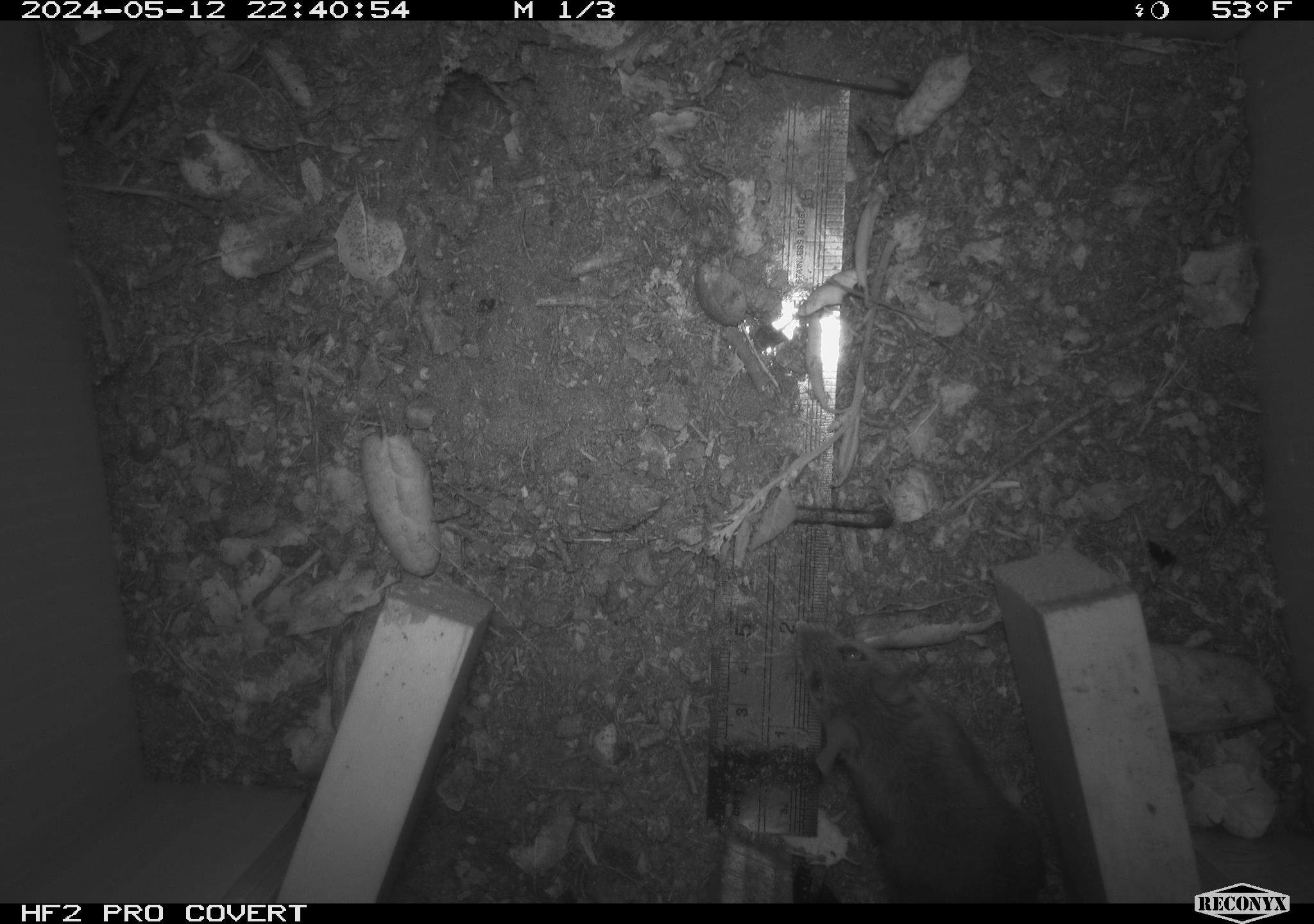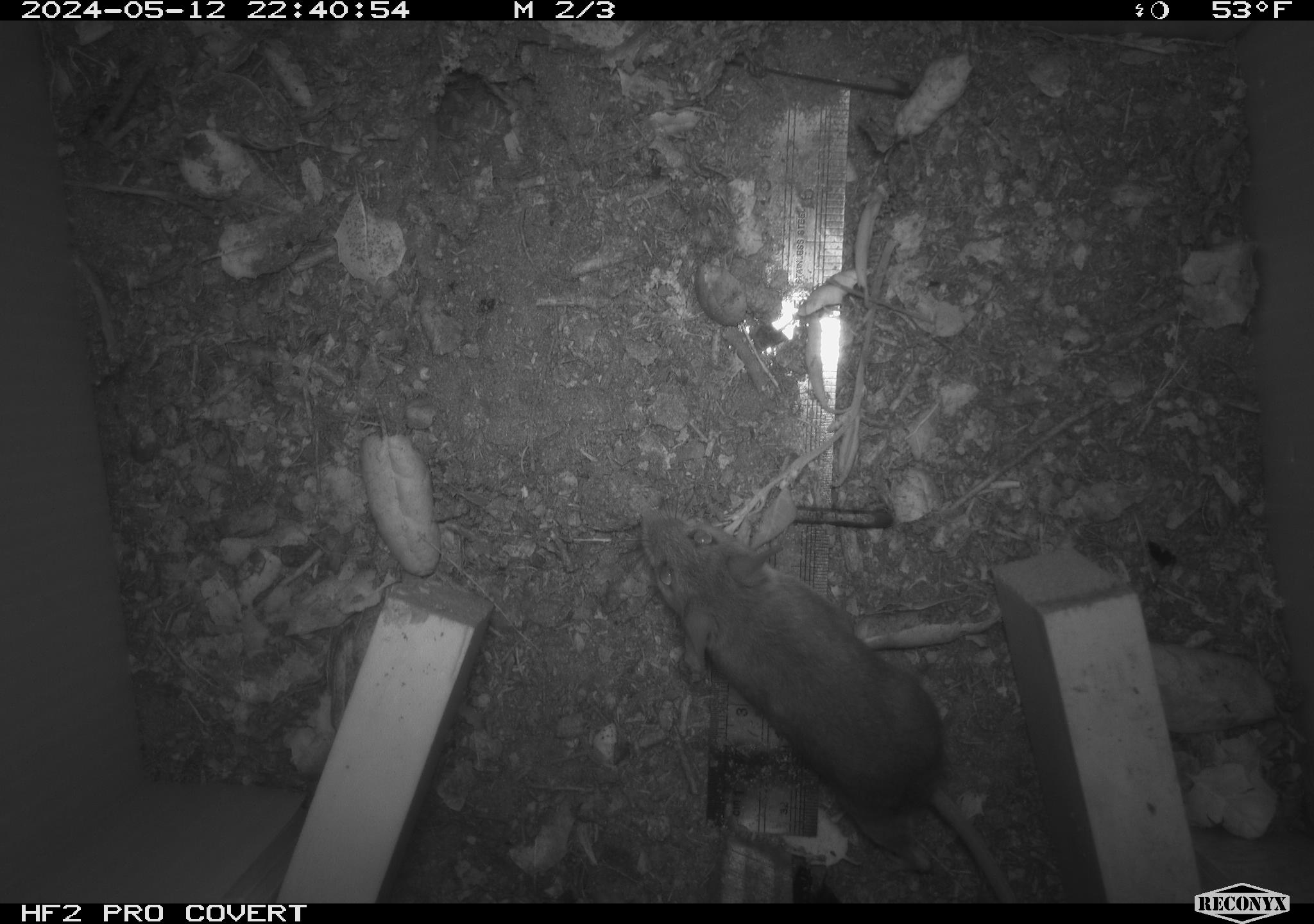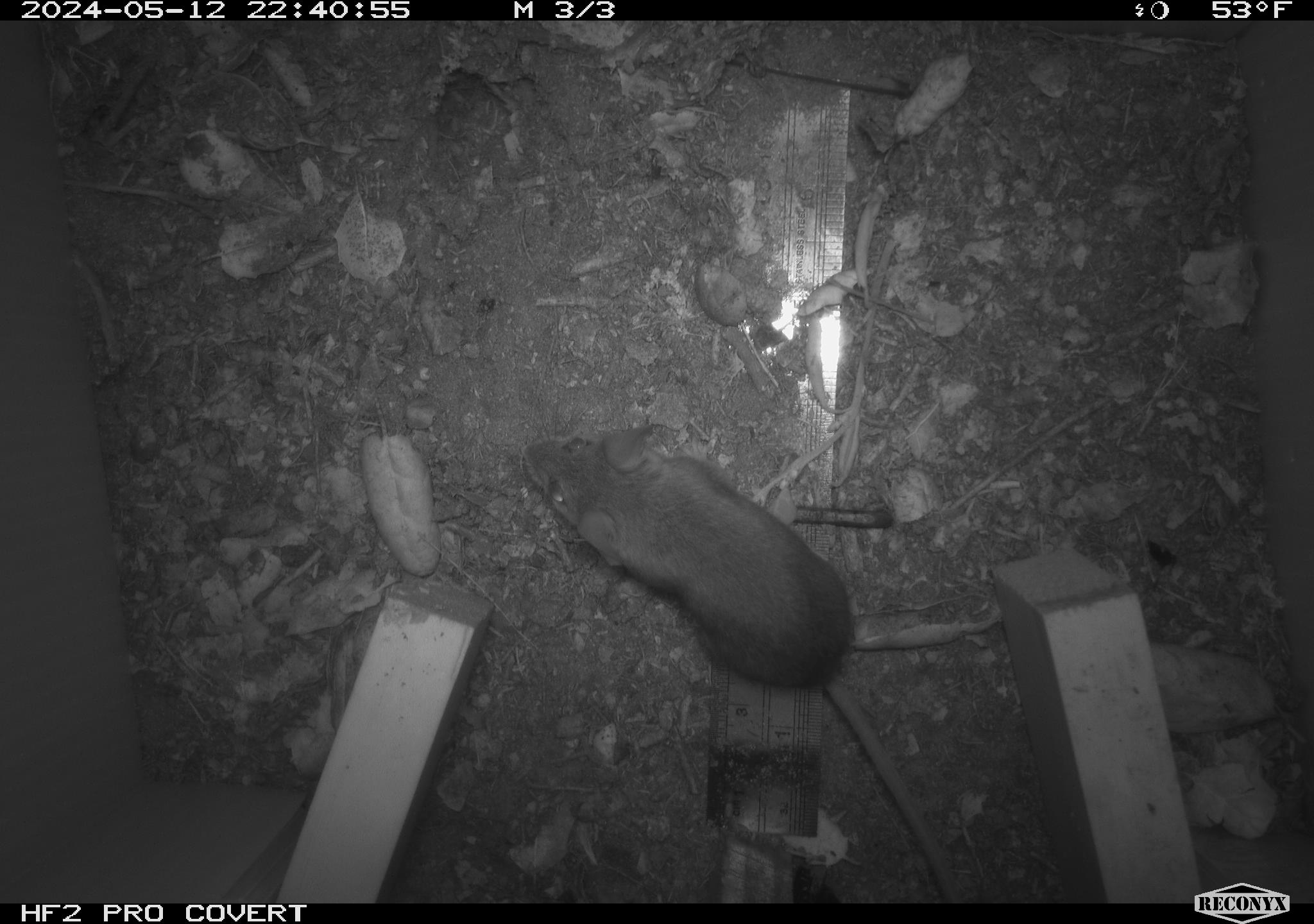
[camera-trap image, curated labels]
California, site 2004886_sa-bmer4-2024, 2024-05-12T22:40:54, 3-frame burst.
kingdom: Animalia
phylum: Chordata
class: Mammalia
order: Rodentia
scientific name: Rodentia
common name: mouse species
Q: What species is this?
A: Mouse species (Rodentia).